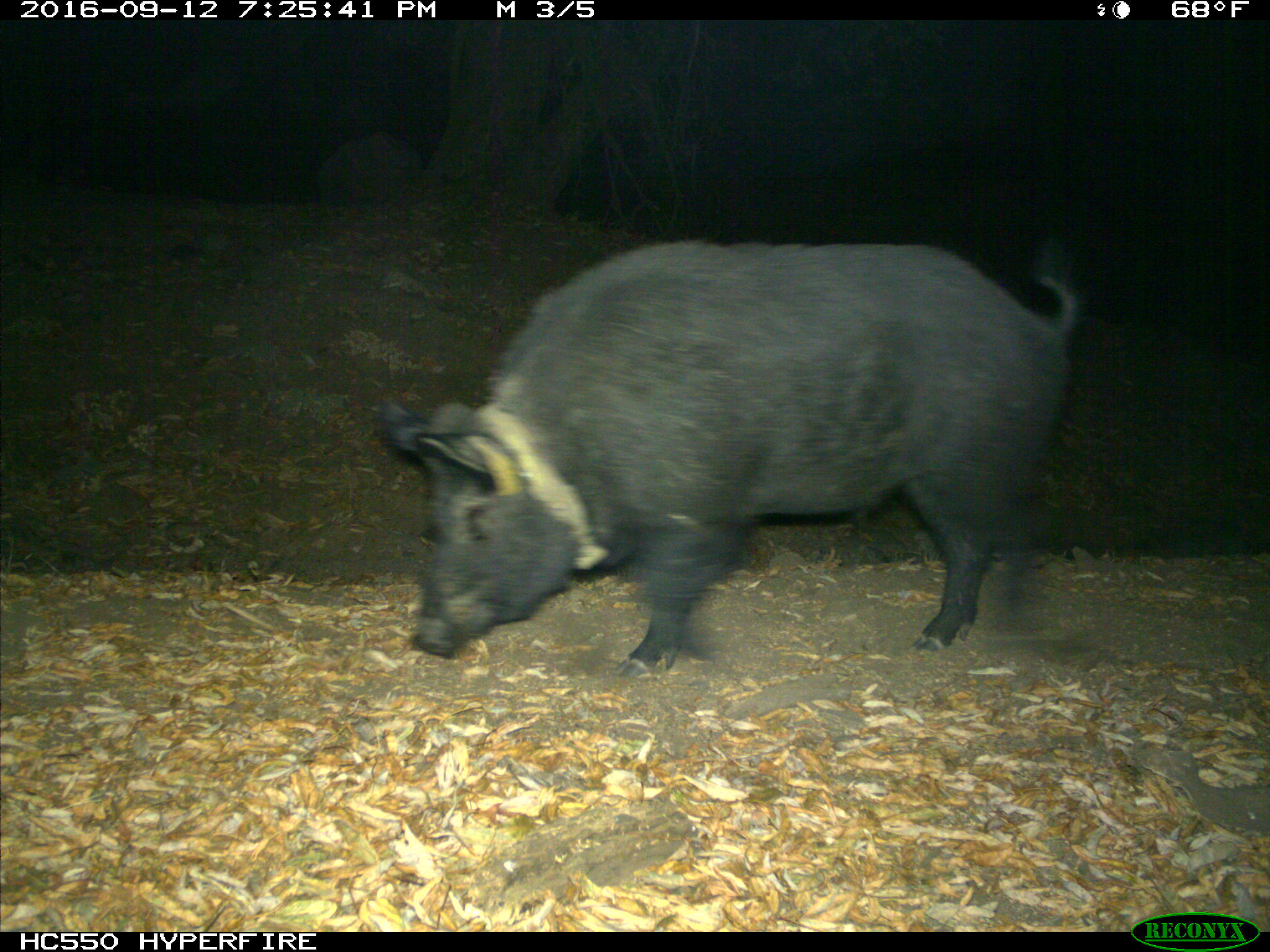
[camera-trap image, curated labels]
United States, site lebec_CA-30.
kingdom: Animalia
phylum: Chordata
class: Mammalia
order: Artiodactyla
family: Suidae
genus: Sus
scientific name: Sus scrofa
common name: wild boar